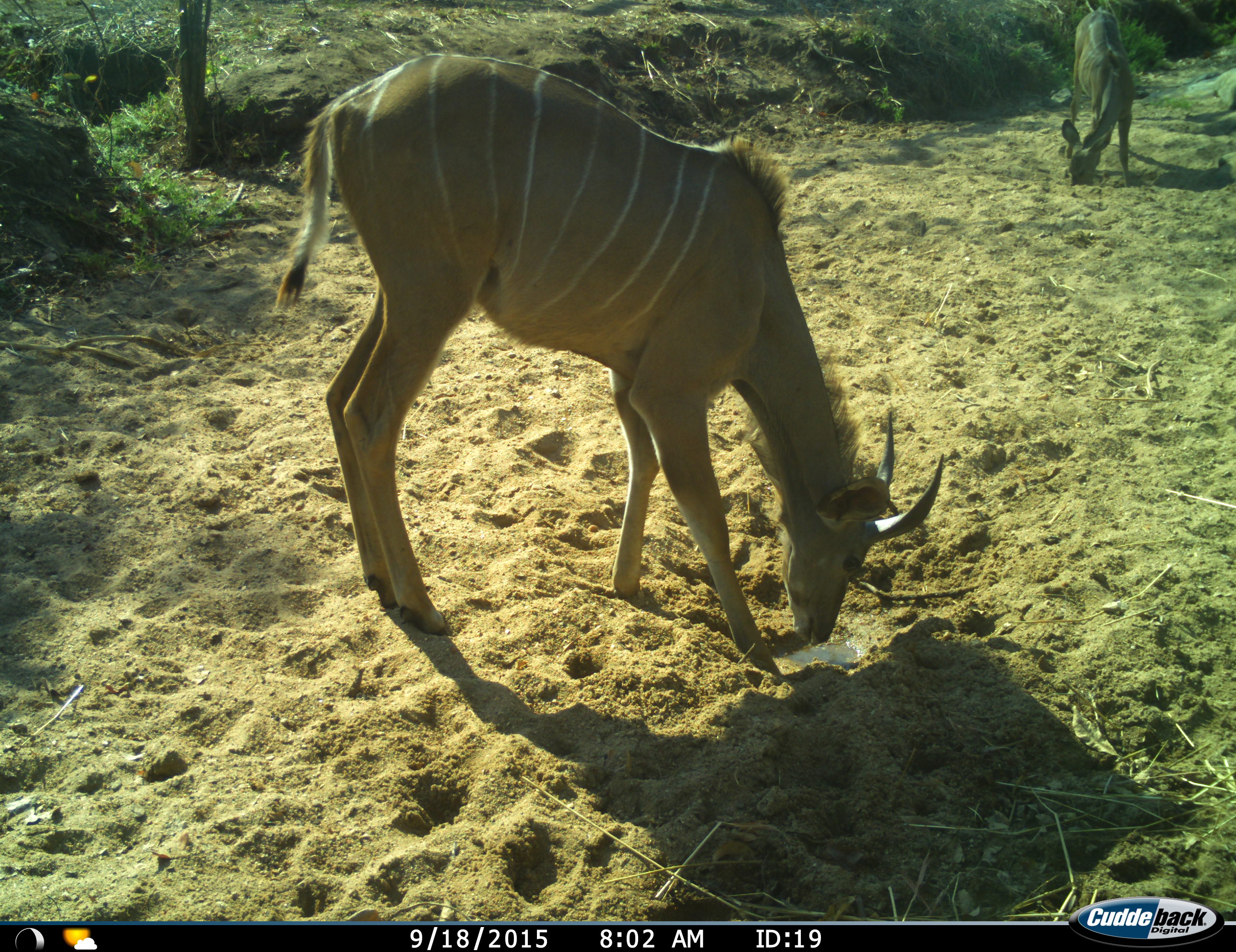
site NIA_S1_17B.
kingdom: Animalia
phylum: Chordata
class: Mammalia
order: Artiodactyla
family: Bovidae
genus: Tragelaphus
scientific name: Tragelaphus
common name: kudu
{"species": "kudu (Tragelaphus)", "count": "2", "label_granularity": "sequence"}